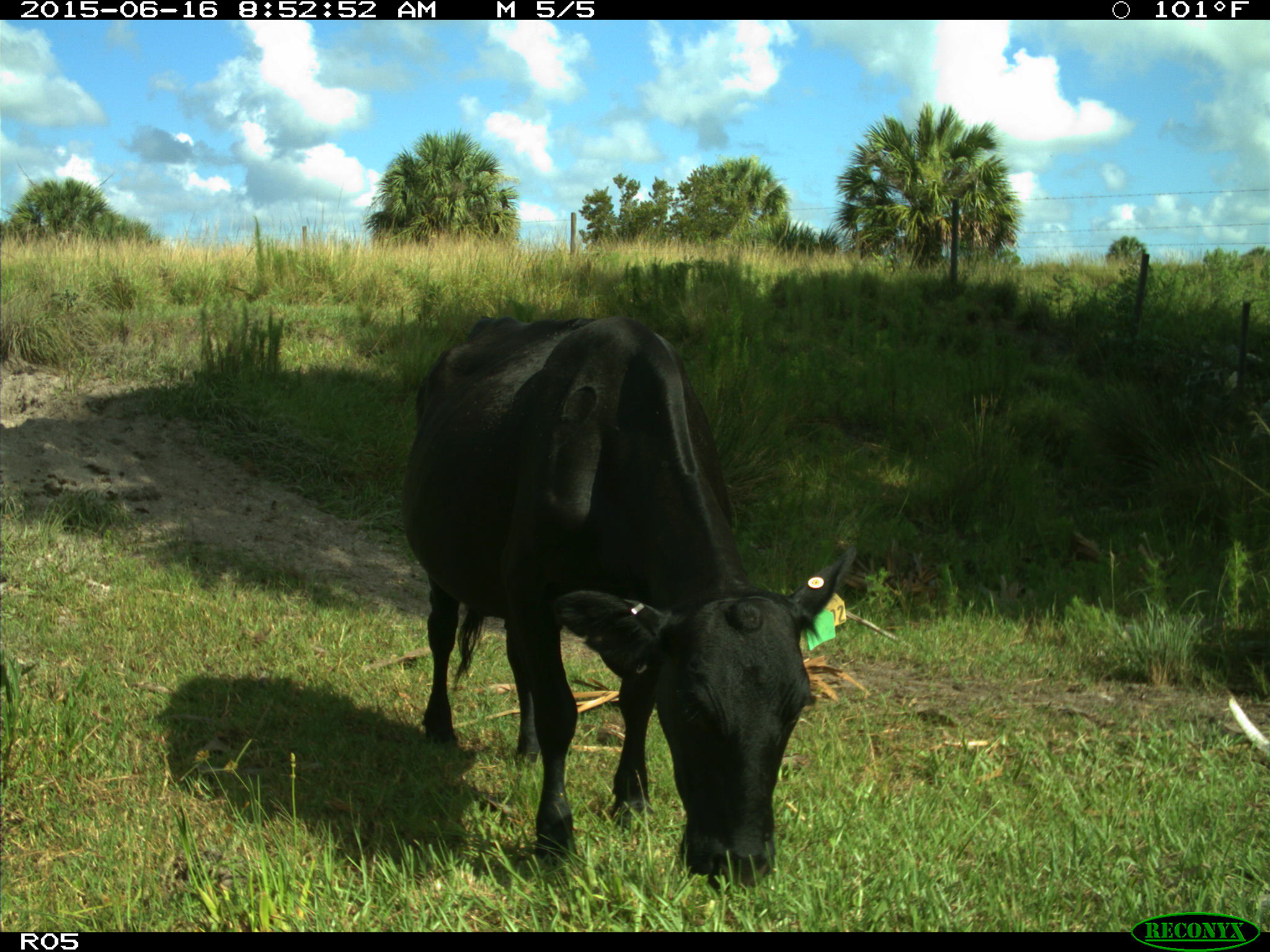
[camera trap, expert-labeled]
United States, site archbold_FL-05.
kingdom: Animalia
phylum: Chordata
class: Mammalia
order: Artiodactyla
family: Bovidae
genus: Bos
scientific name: Bos taurus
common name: domestic cow